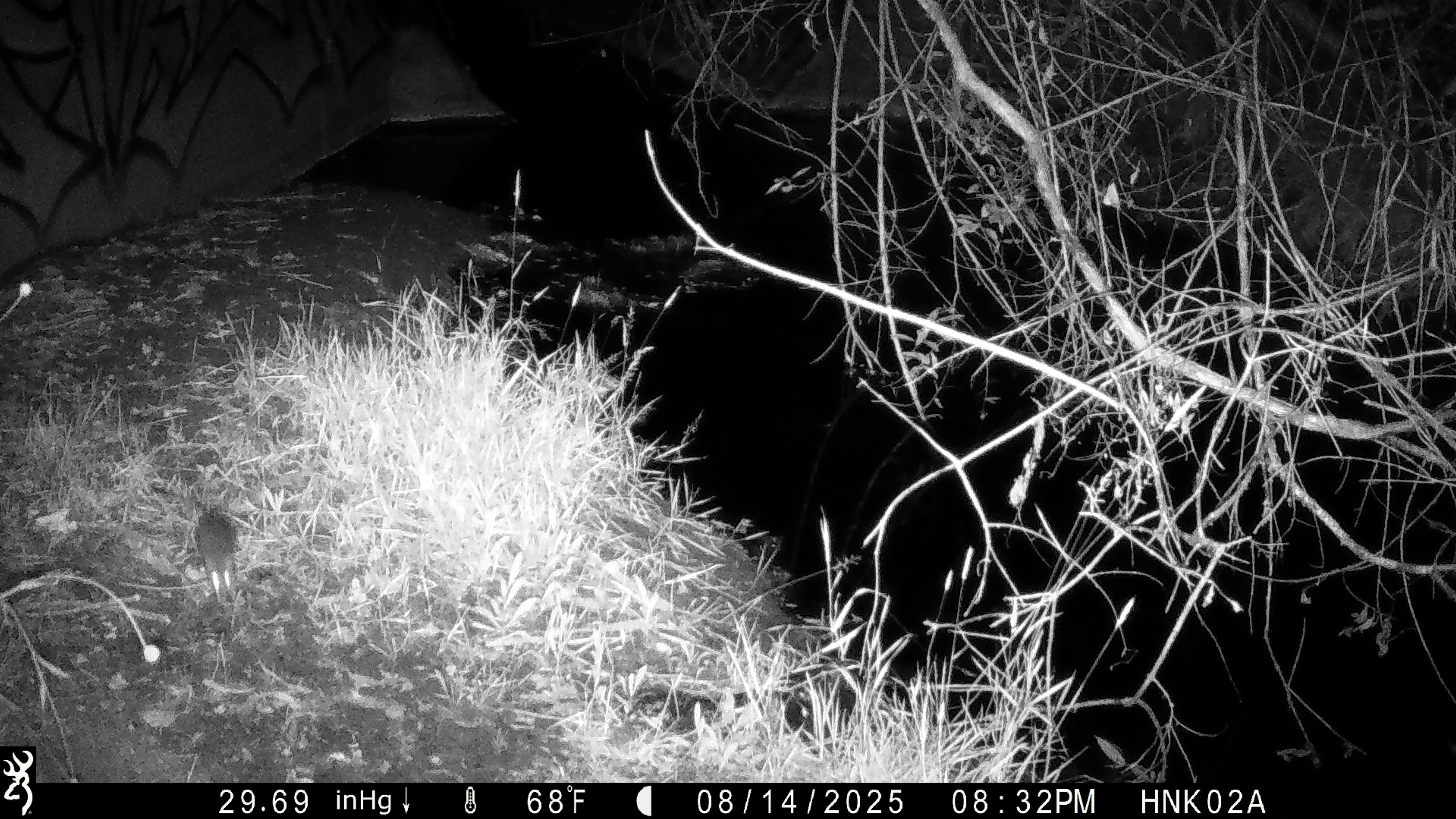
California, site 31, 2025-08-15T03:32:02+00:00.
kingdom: Animalia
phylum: Chordata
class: Mammalia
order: Rodentia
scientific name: Rodentia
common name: mouse or rat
Mouse or rat (Rodentia).